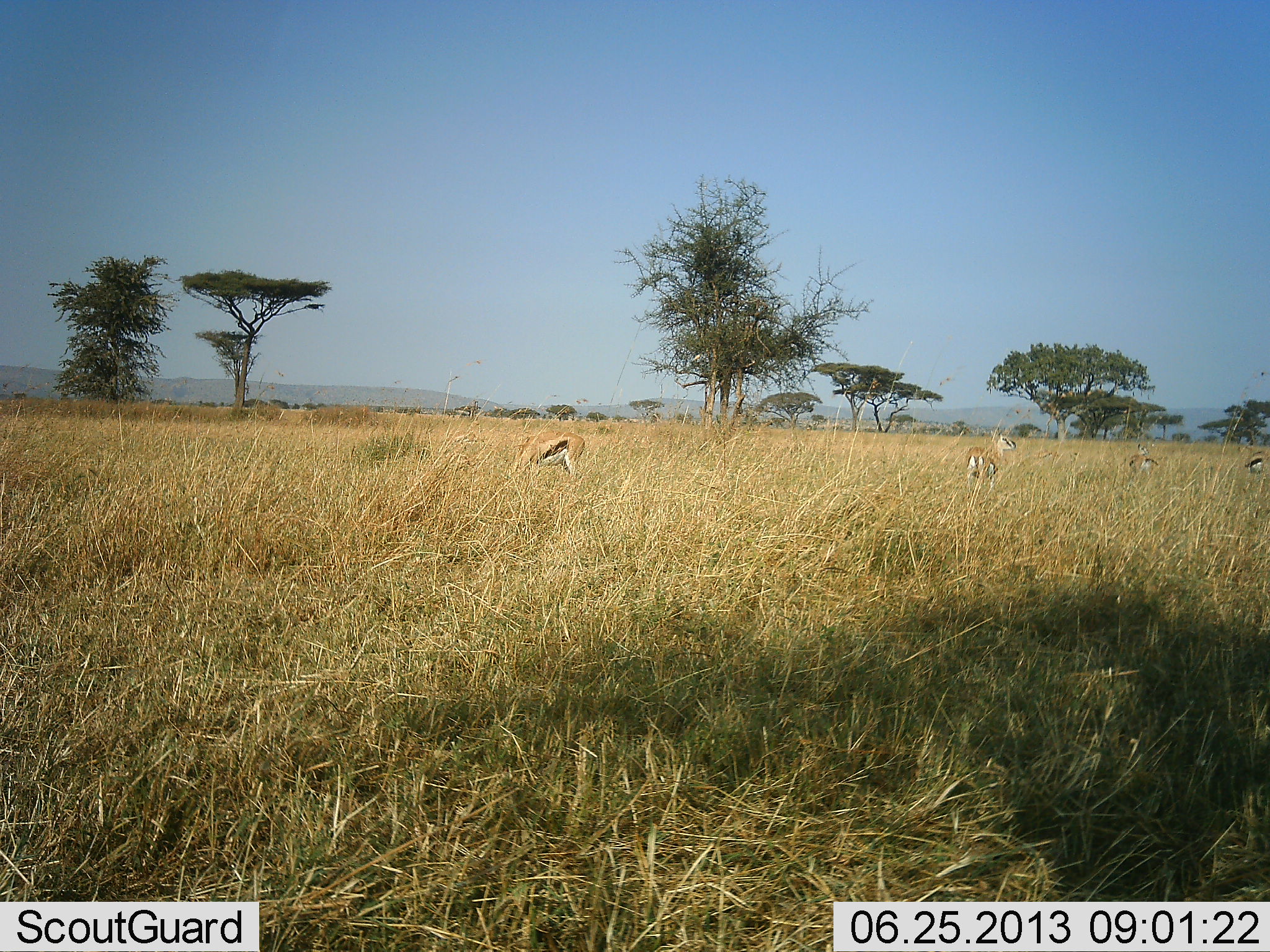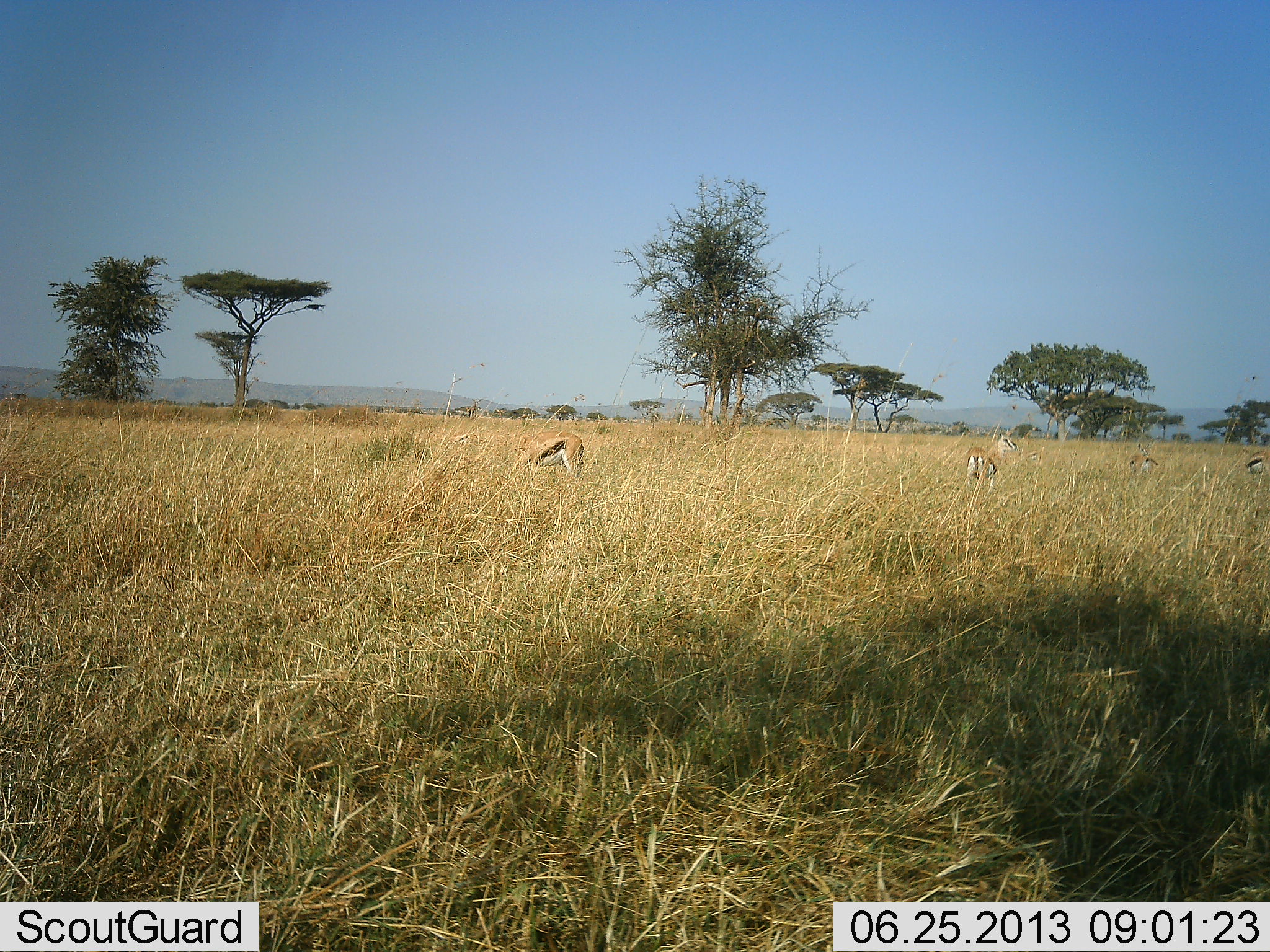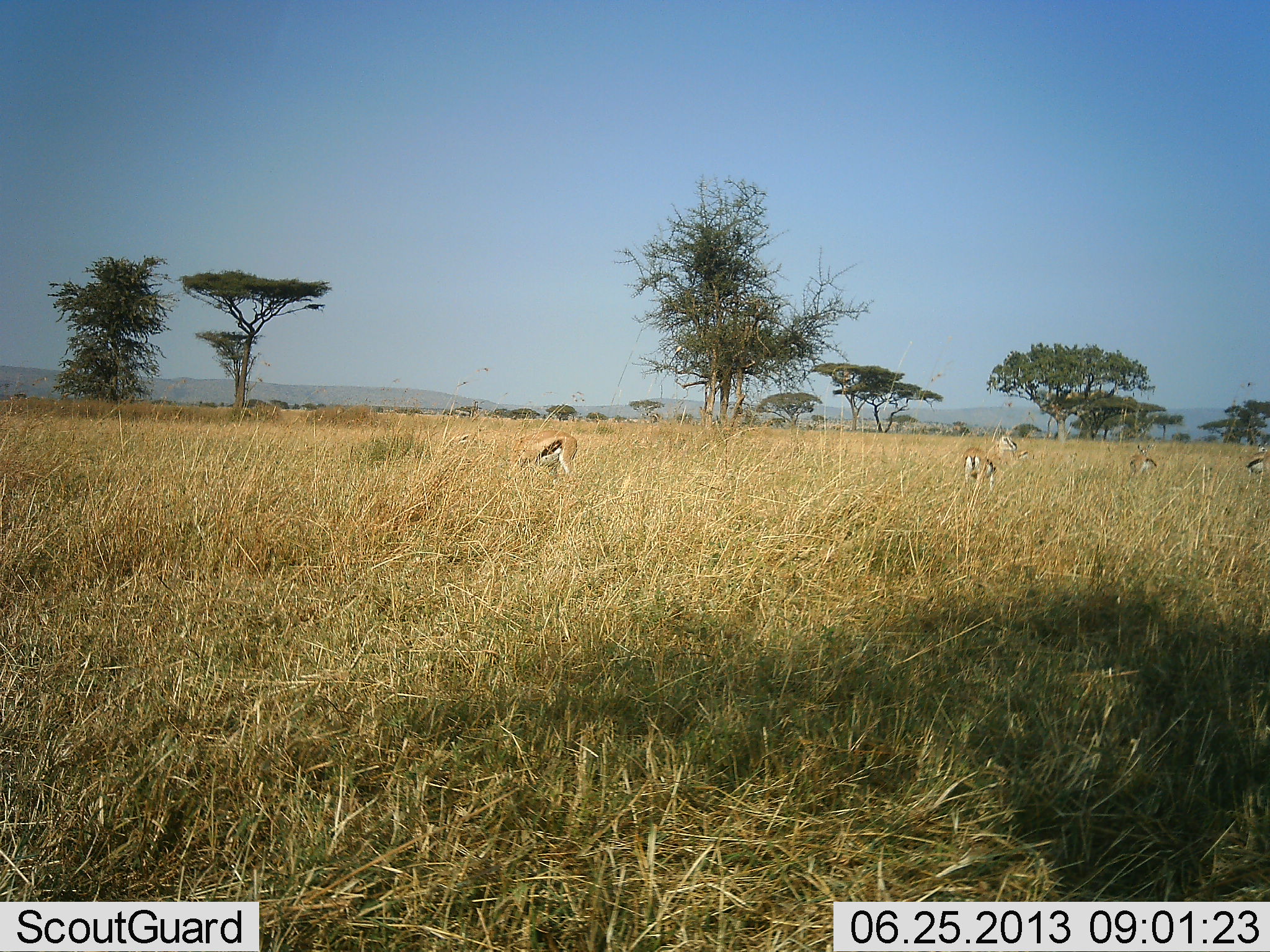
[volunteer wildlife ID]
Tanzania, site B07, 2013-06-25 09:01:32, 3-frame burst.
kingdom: Animalia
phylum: Chordata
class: Mammalia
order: Artiodactyla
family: Bovidae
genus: Eudorcas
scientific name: Eudorcas thomsonii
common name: thomson's gazelle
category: gazellethomsons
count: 4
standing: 56%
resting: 3%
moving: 3%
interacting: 0%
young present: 0%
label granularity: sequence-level